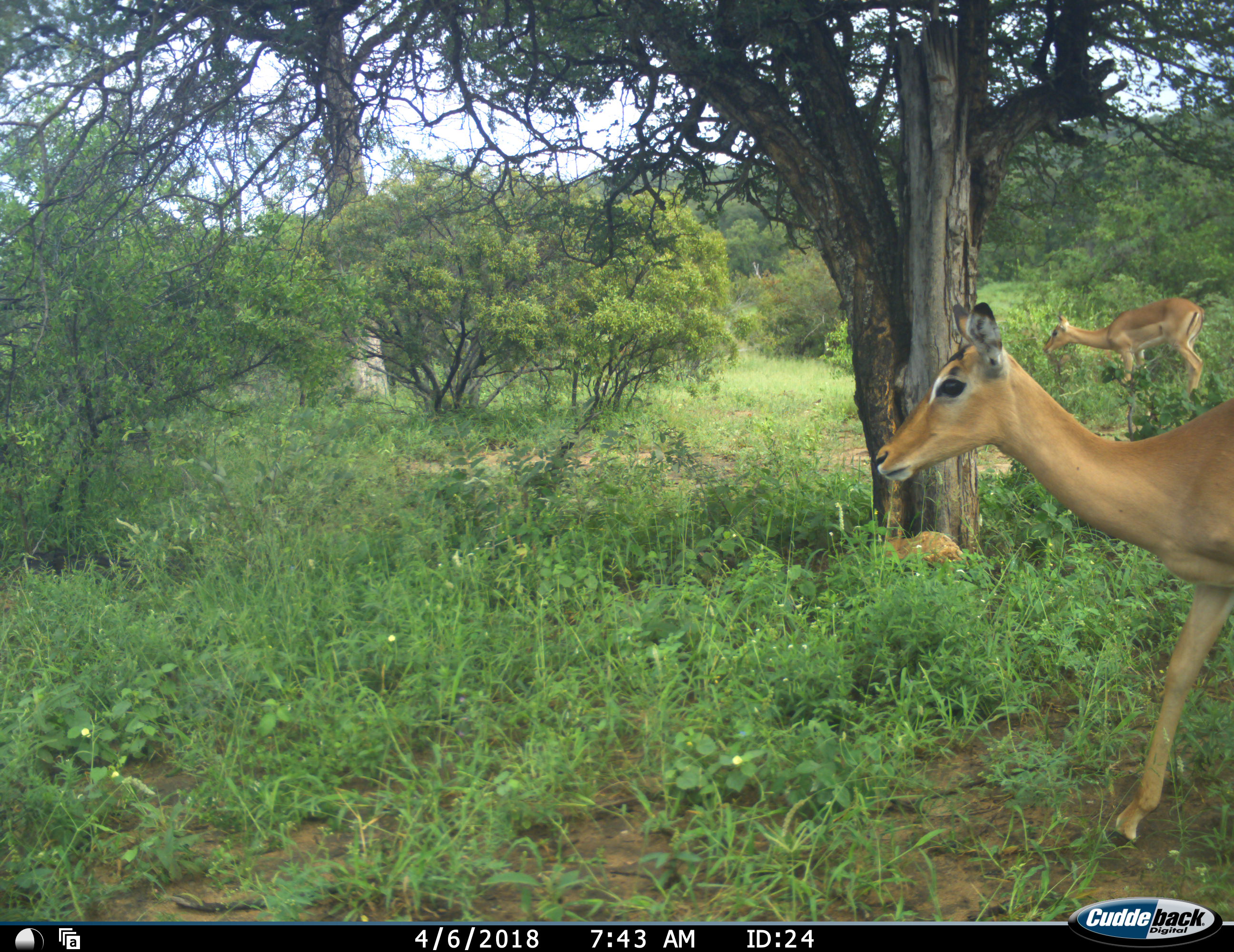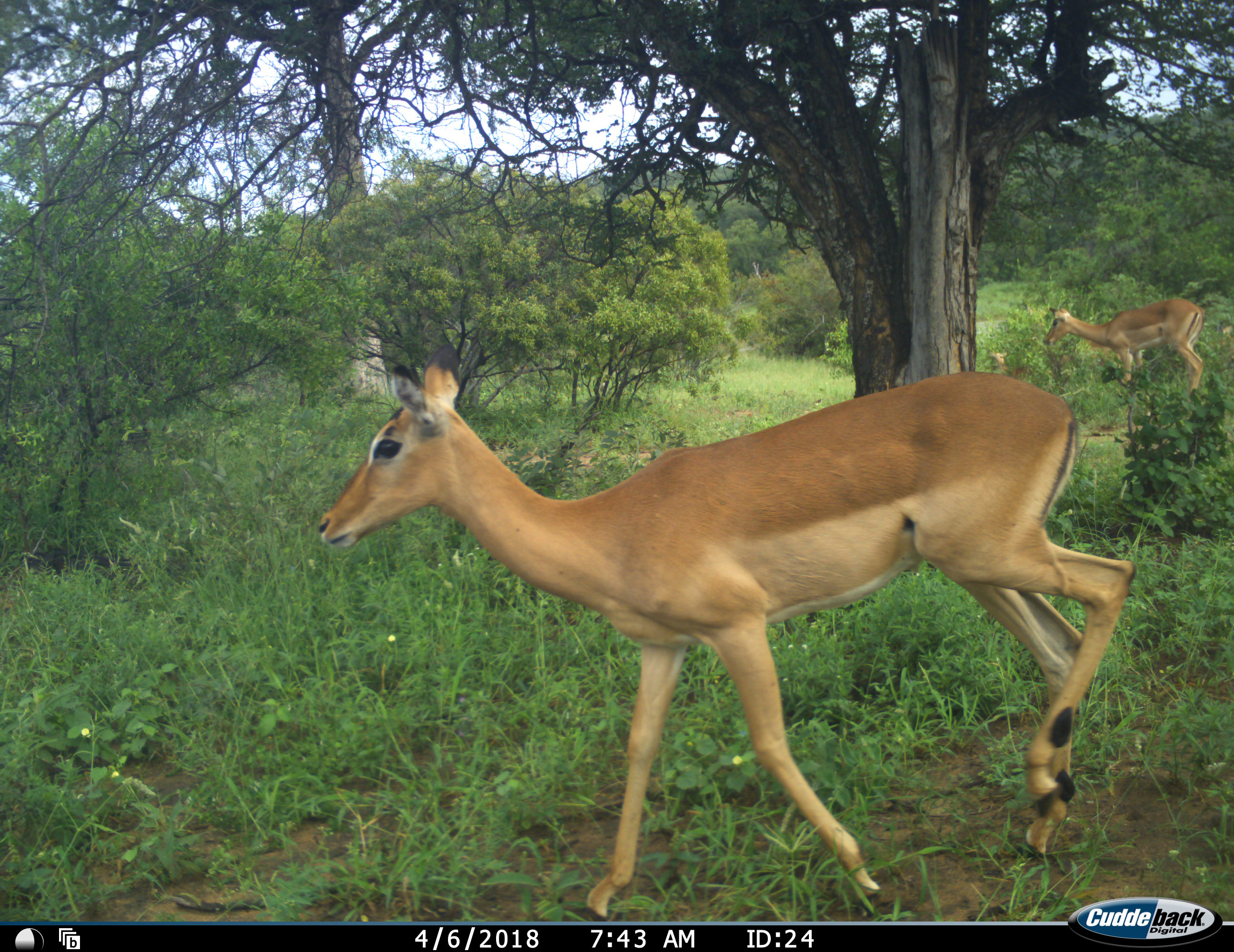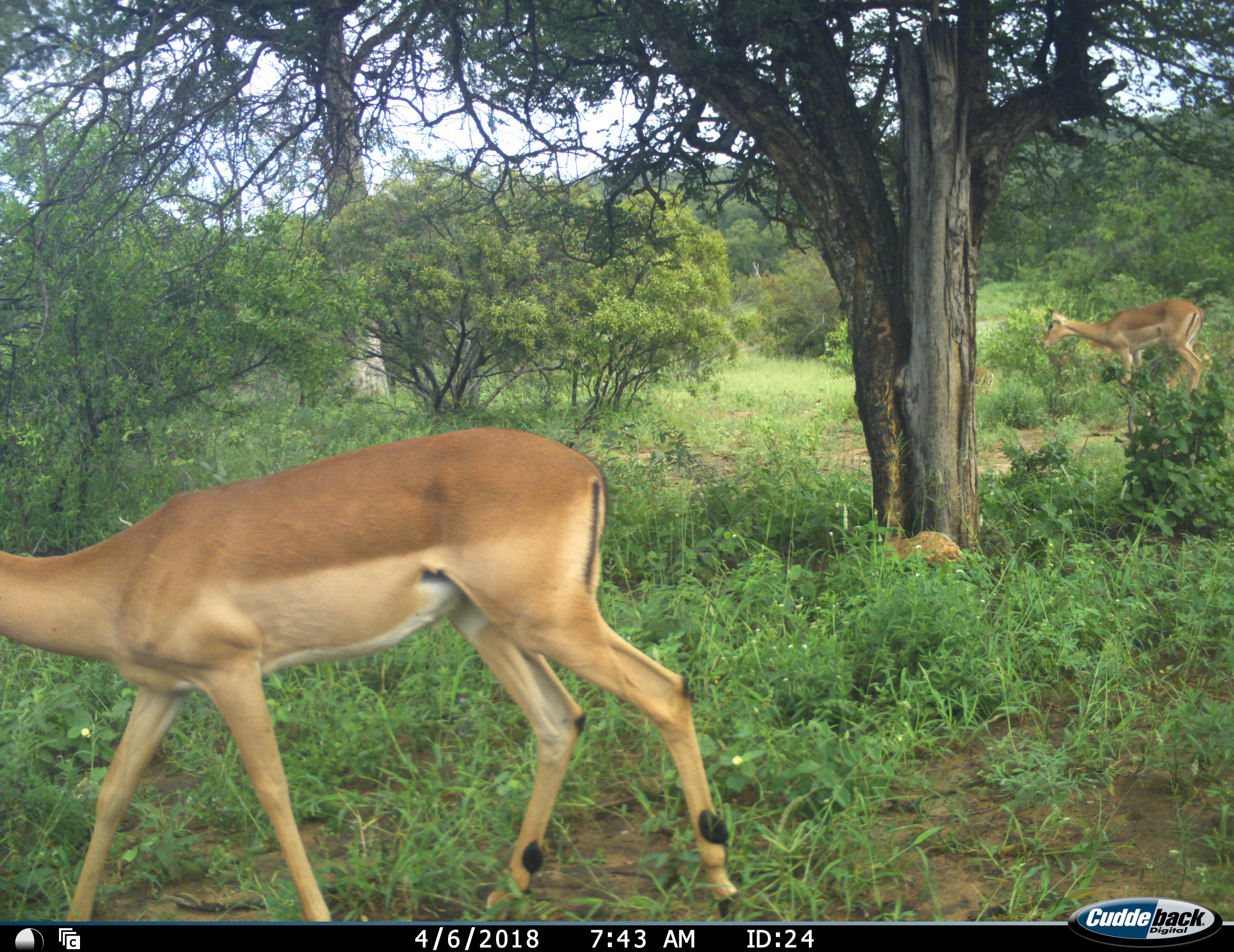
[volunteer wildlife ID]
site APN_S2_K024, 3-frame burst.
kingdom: Animalia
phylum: Chordata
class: Mammalia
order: Artiodactyla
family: Bovidae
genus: Aepyceros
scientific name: Aepyceros melampus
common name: impala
Impala (Aepyceros melampus), count 2. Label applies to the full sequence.